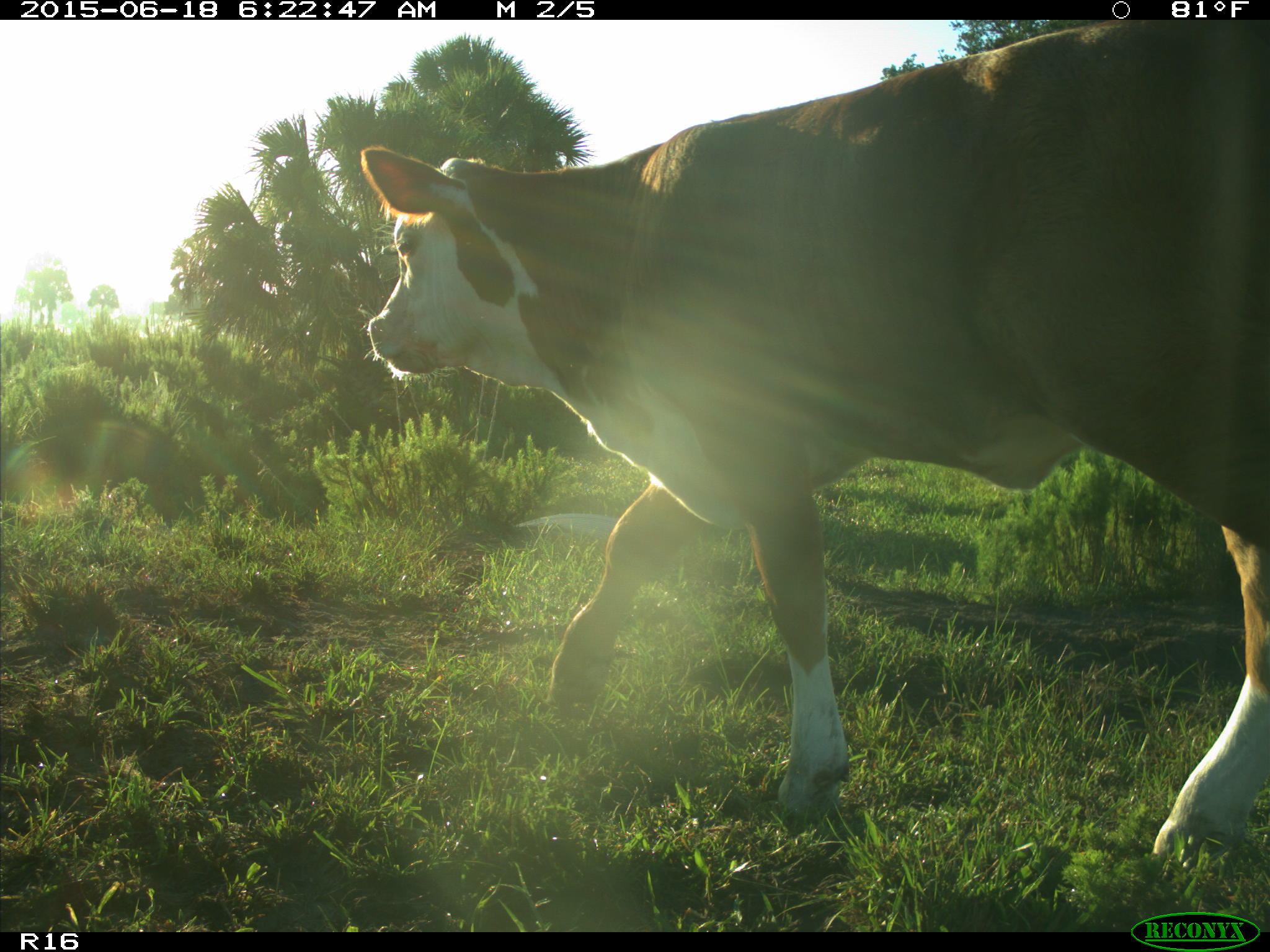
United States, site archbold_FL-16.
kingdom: Animalia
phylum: Chordata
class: Mammalia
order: Artiodactyla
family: Bovidae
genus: Bos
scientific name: Bos taurus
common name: domestic cow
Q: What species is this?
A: Bos taurus (domestic cow).